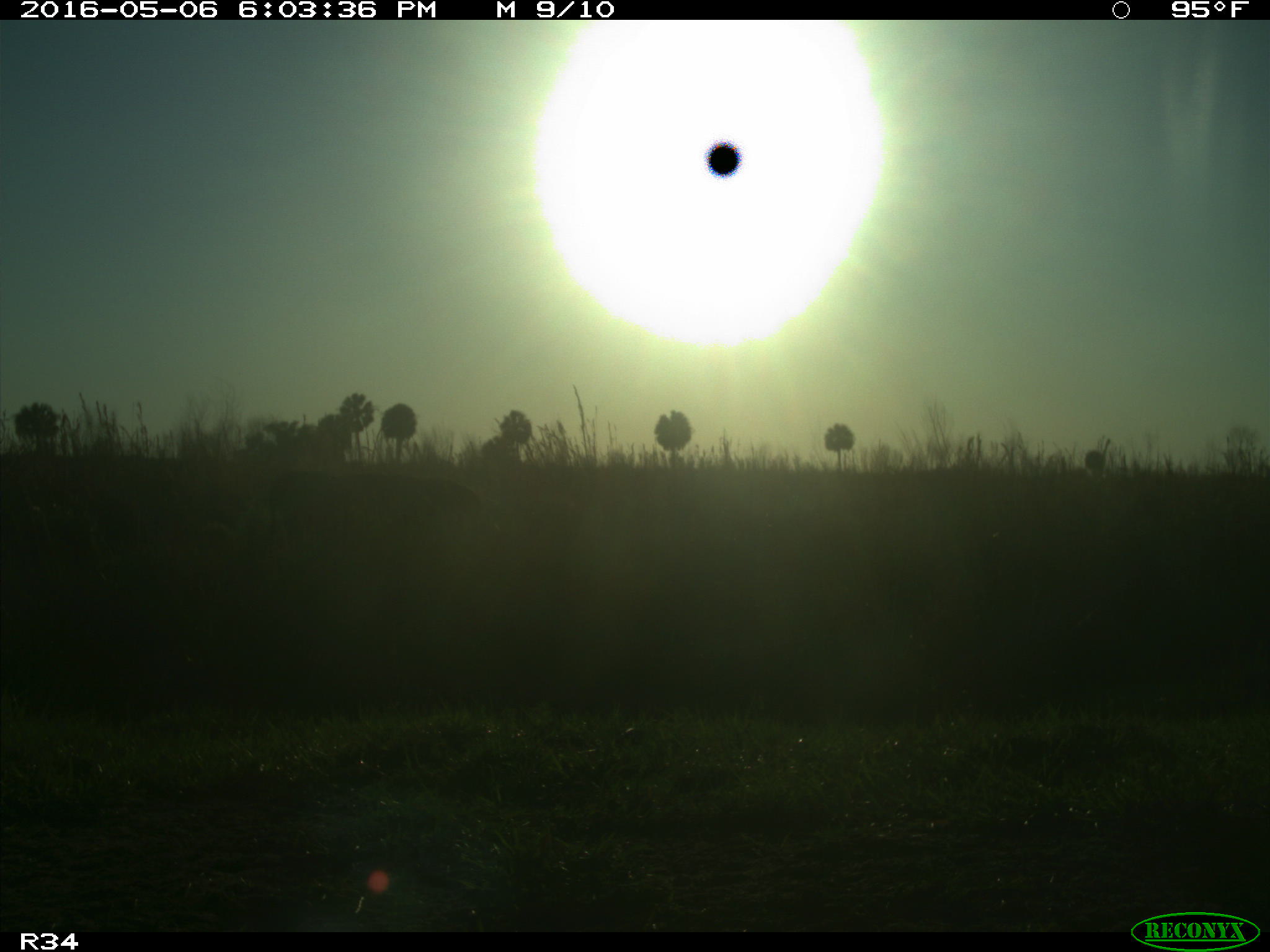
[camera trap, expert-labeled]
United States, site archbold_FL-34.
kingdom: Animalia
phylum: Chordata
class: Mammalia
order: Artiodactyla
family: Bovidae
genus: Bos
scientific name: Bos taurus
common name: domestic cow